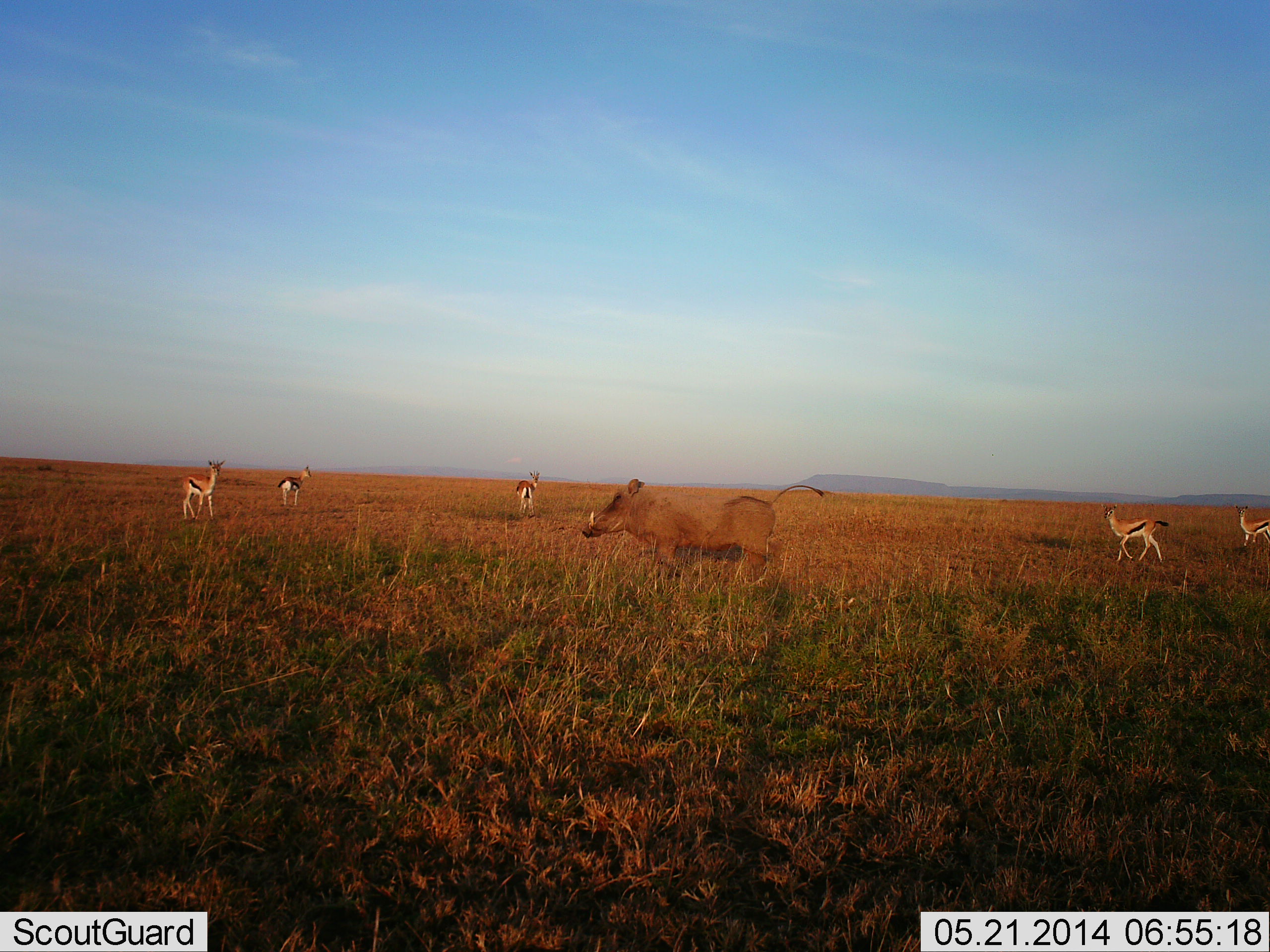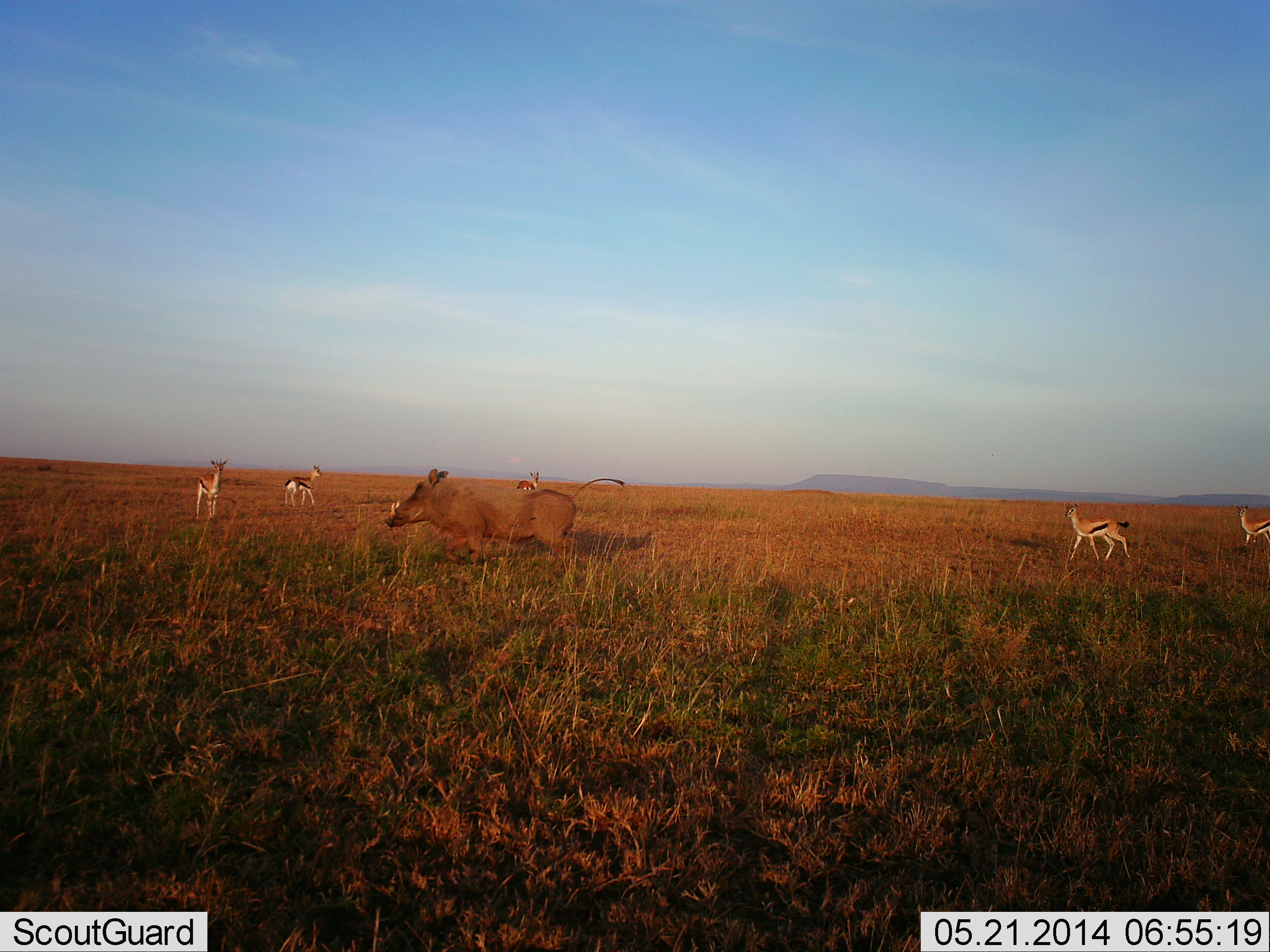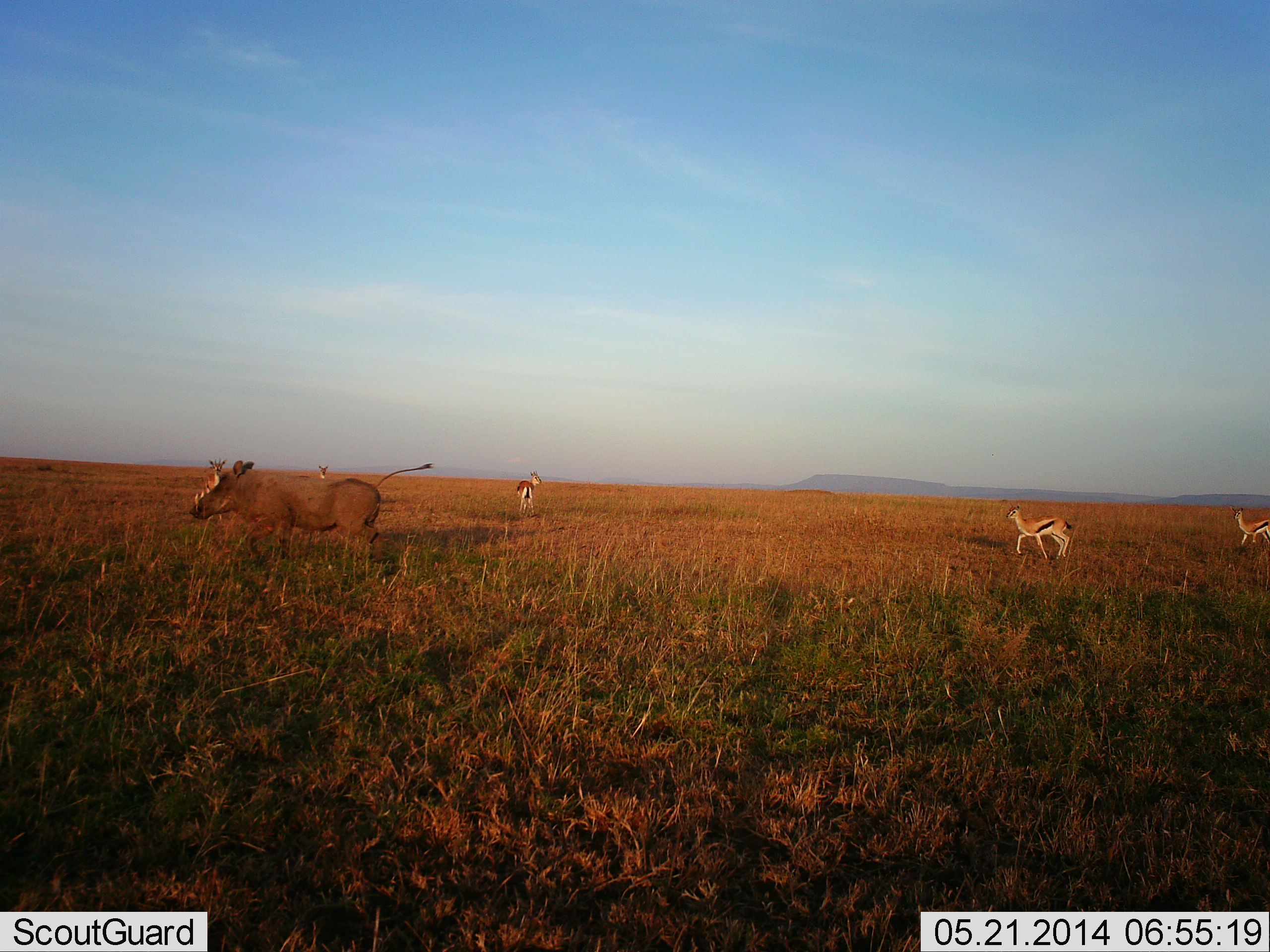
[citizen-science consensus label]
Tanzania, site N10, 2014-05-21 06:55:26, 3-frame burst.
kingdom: Animalia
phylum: Chordata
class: Mammalia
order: Artiodactyla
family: Bovidae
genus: Eudorcas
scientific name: Eudorcas thomsonii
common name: thomson's gazelle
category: gazellethomsons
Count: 5.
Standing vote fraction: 70%.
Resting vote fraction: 0%.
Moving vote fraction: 80%.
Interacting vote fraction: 10%.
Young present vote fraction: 0%.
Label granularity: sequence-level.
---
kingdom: Animalia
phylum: Chordata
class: Mammalia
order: Artiodactyla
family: Suidae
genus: Phacochoerus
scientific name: Phacochoerus africanus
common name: warthog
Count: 1.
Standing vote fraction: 9%.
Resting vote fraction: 0%.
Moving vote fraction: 91%.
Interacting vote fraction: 9%.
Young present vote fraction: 0%.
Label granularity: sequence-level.